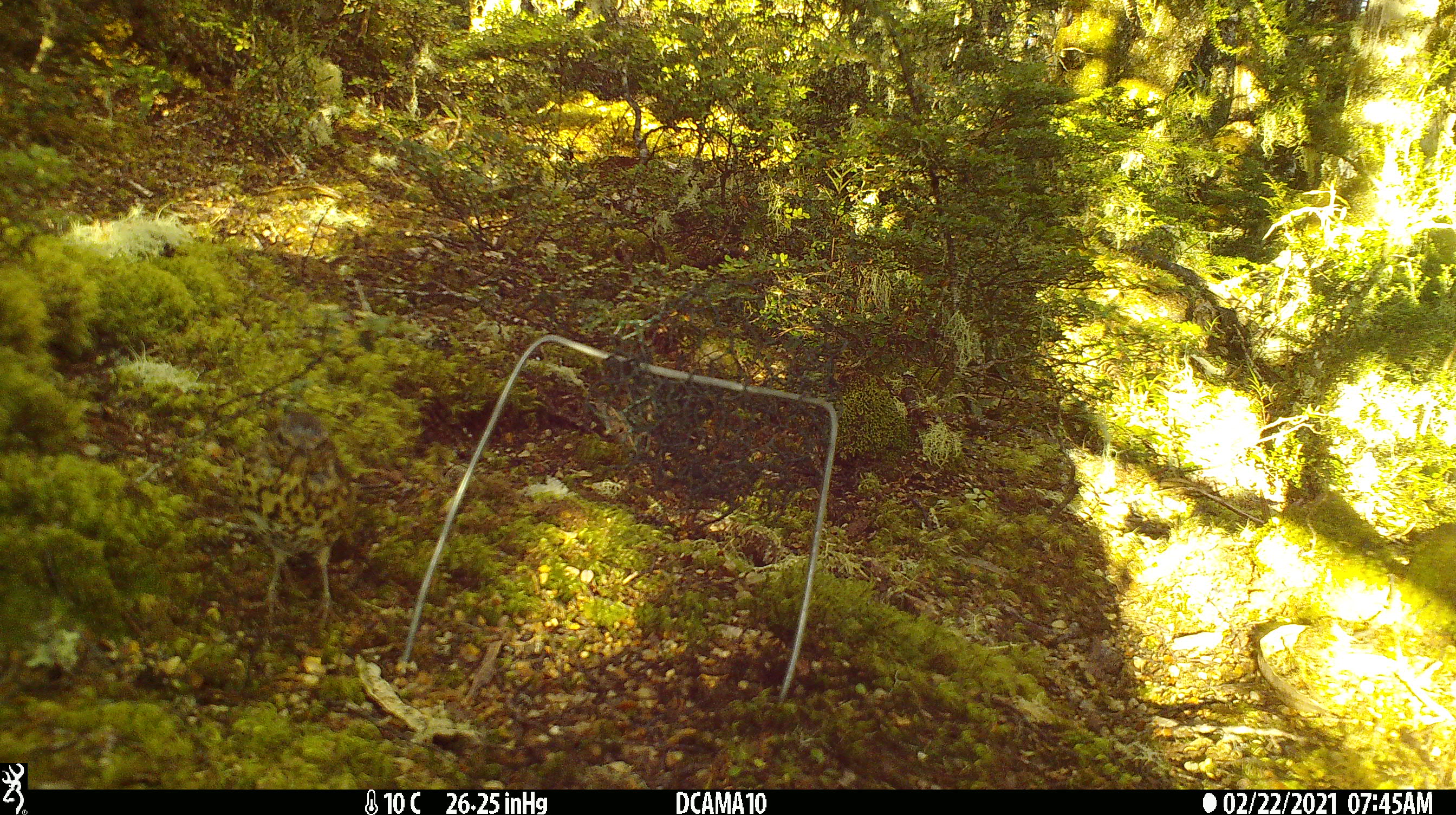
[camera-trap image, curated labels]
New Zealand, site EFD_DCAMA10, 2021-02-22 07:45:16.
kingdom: Animalia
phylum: Chordata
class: Aves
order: Passeriformes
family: Turdidae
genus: Turdus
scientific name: Turdus philomelos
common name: song thrush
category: thrush